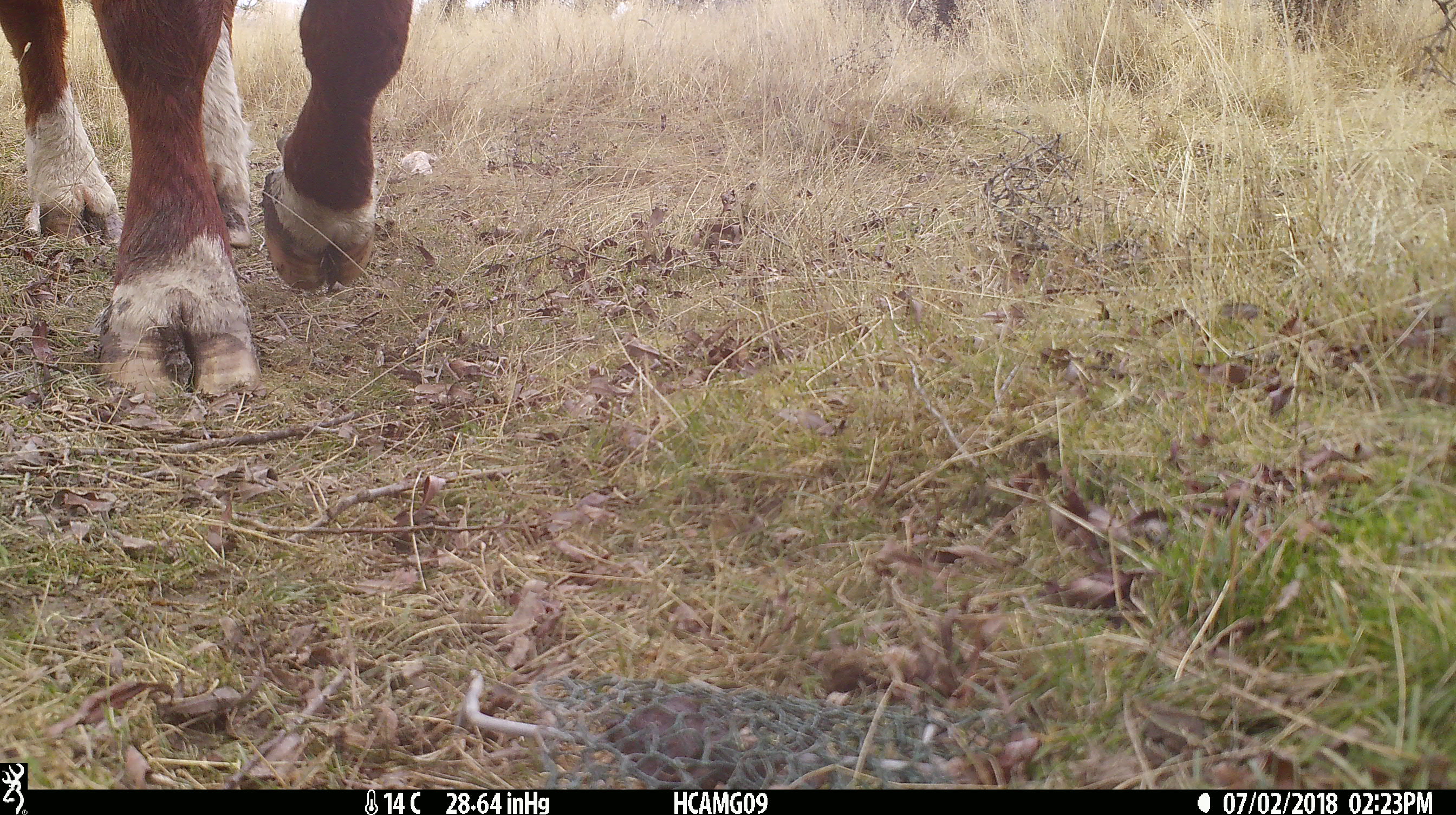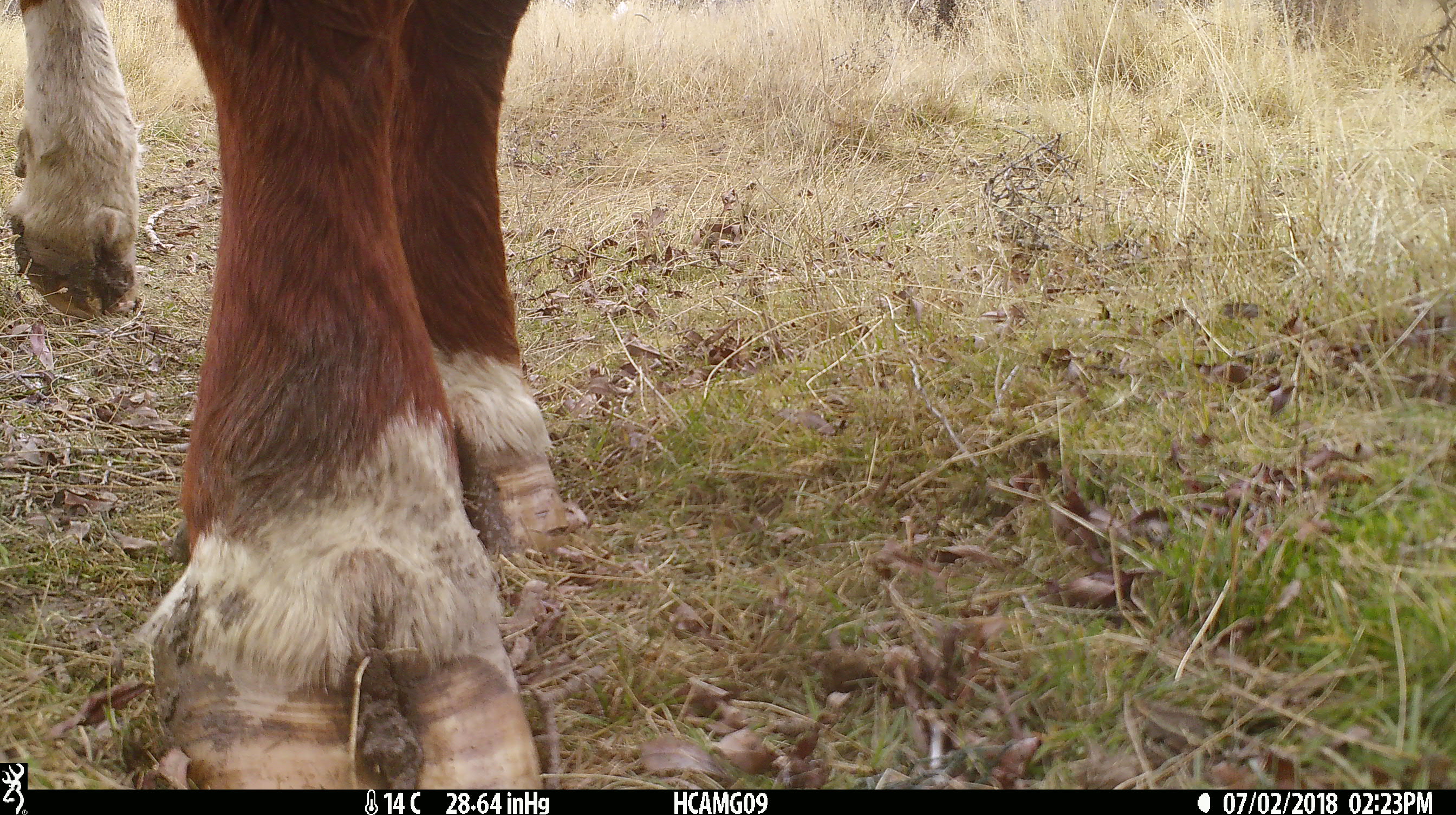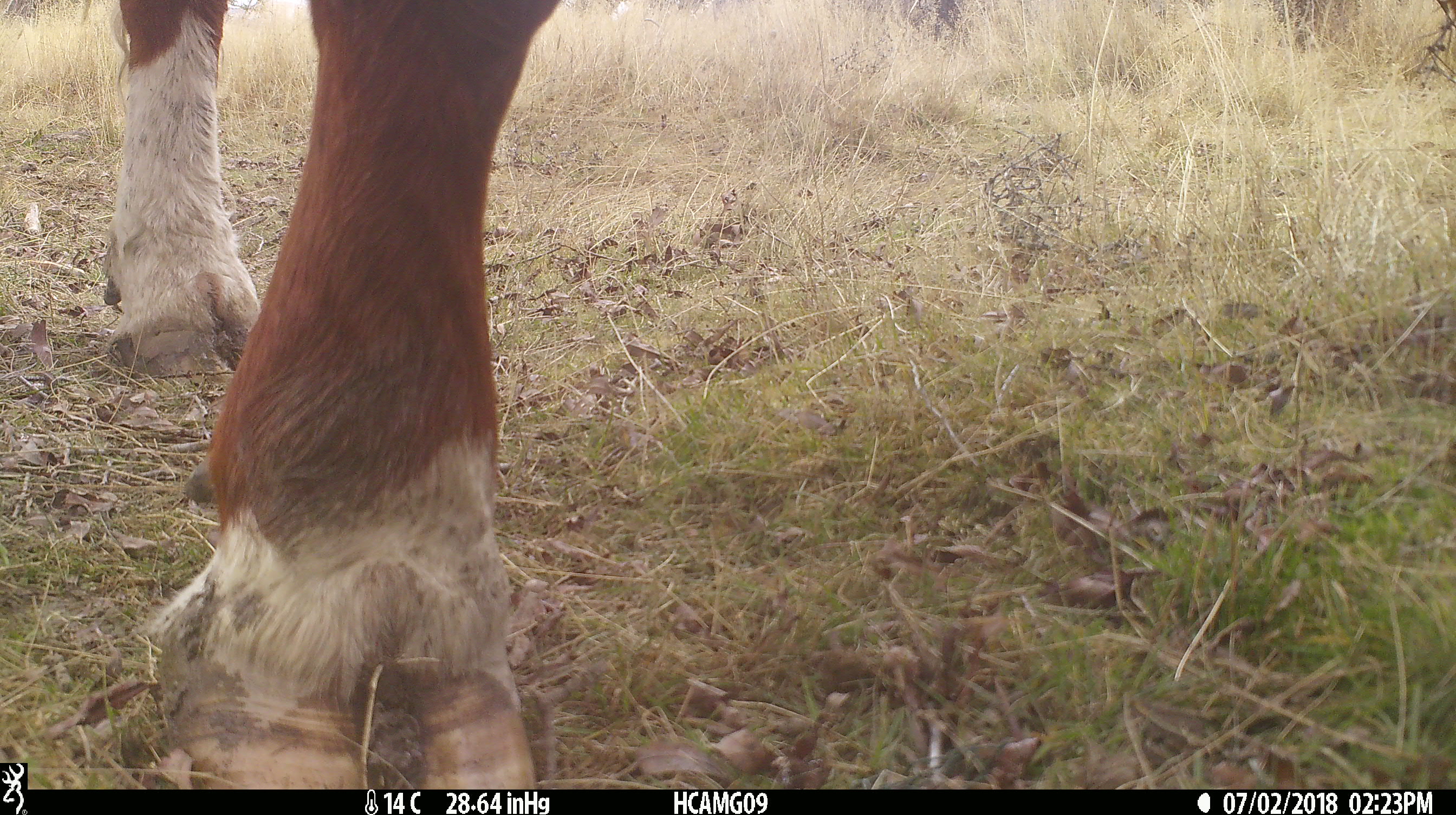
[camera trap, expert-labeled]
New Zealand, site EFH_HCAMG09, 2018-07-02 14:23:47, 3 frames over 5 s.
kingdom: Animalia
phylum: Chordata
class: Mammalia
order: Artiodactyla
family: Bovidae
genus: Bos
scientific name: Bos taurus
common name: domestic cow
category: cow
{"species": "cow (domestic cow) (Bos taurus)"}